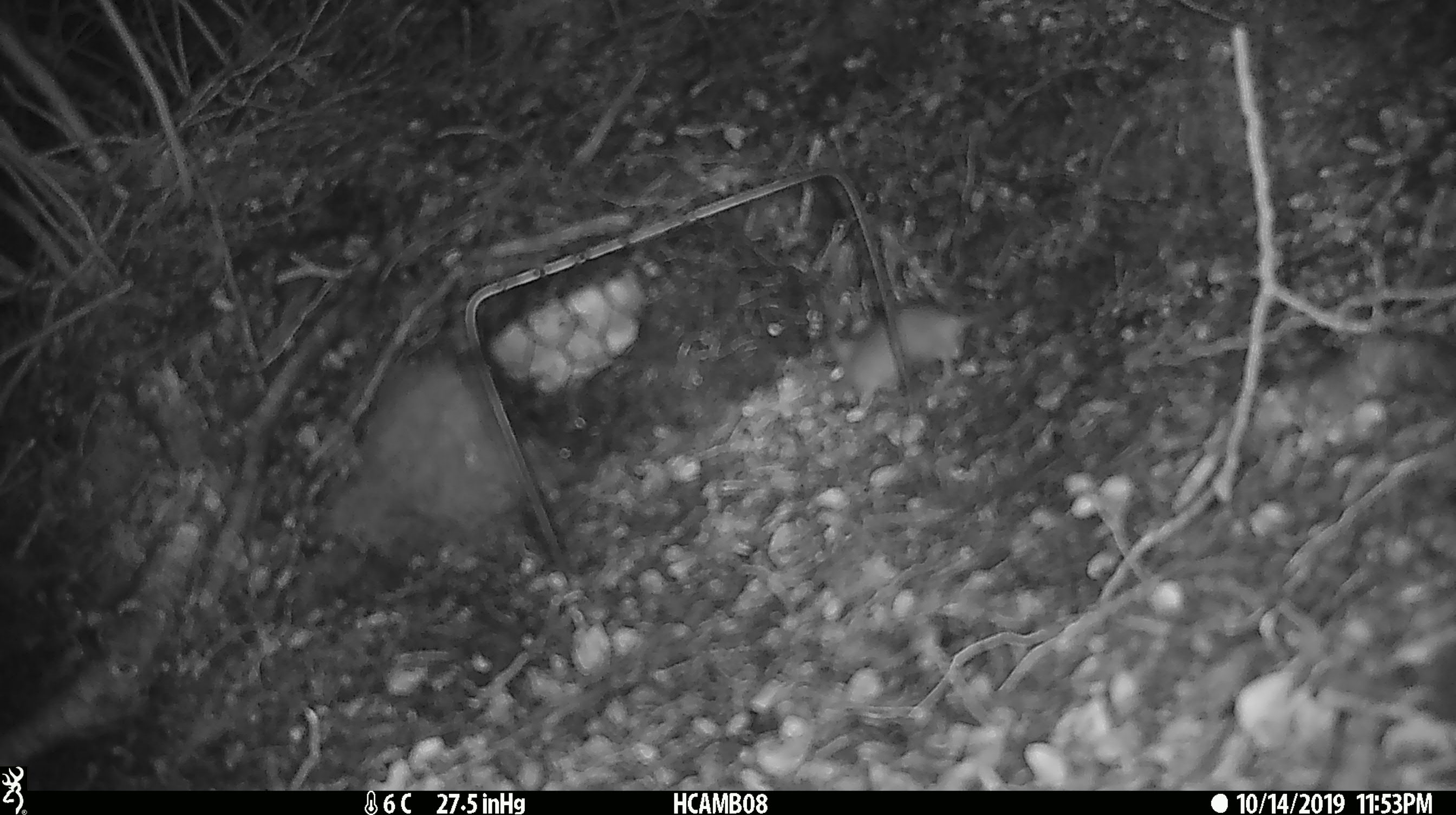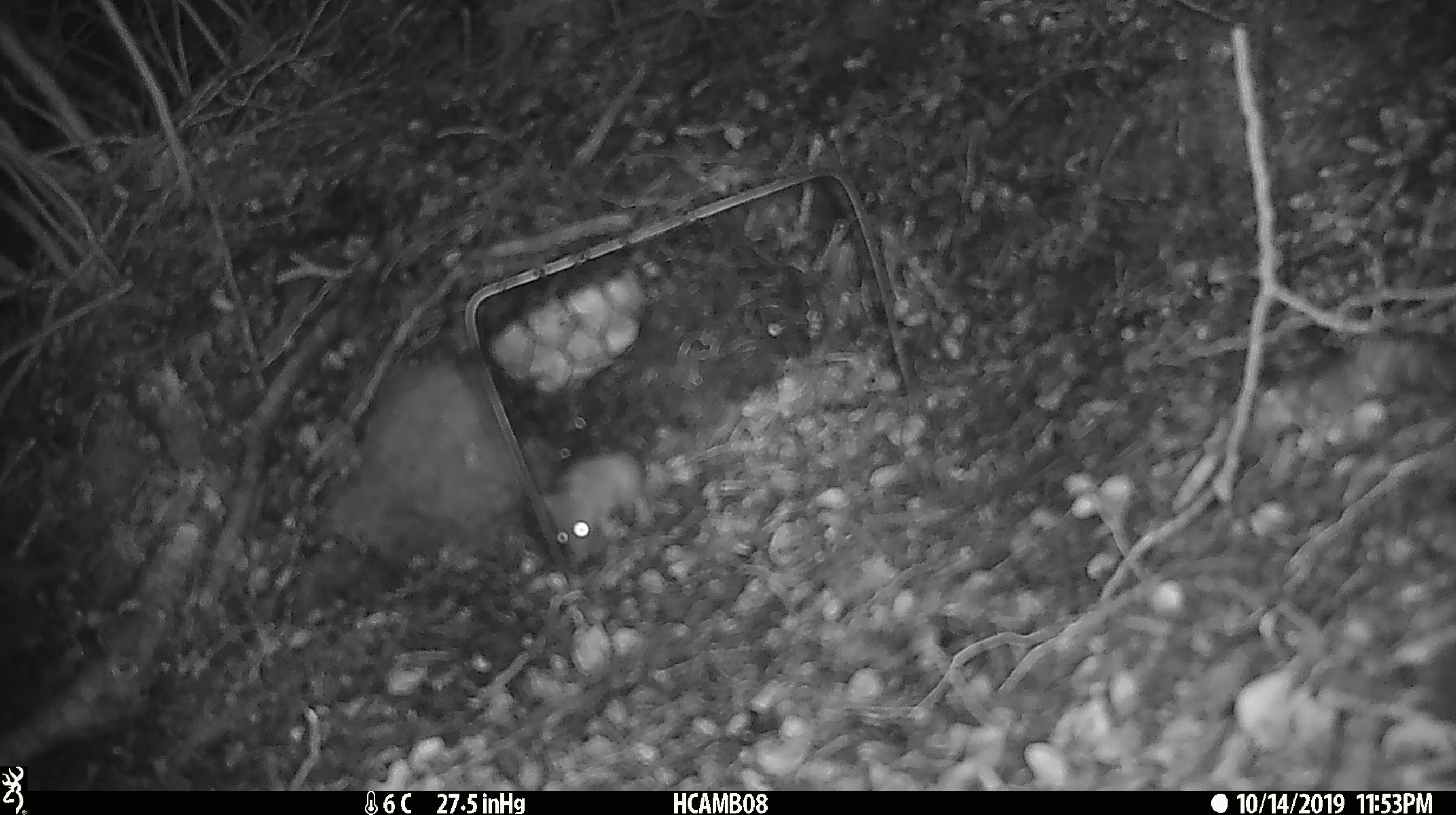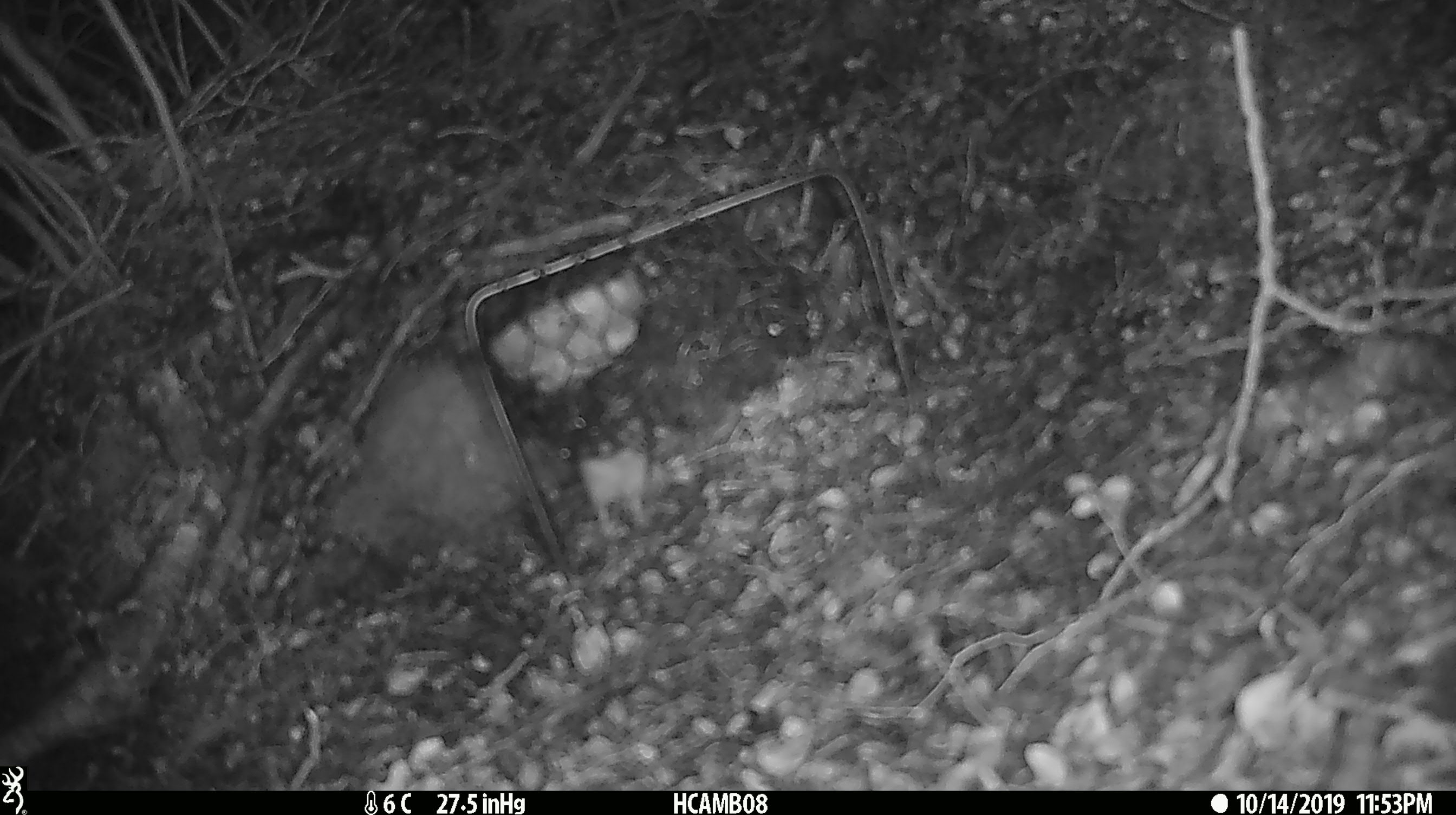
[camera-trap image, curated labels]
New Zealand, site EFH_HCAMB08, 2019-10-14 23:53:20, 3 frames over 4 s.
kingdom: Animalia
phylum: Chordata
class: Mammalia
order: Rodentia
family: Muridae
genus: Mus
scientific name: Mus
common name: mouse